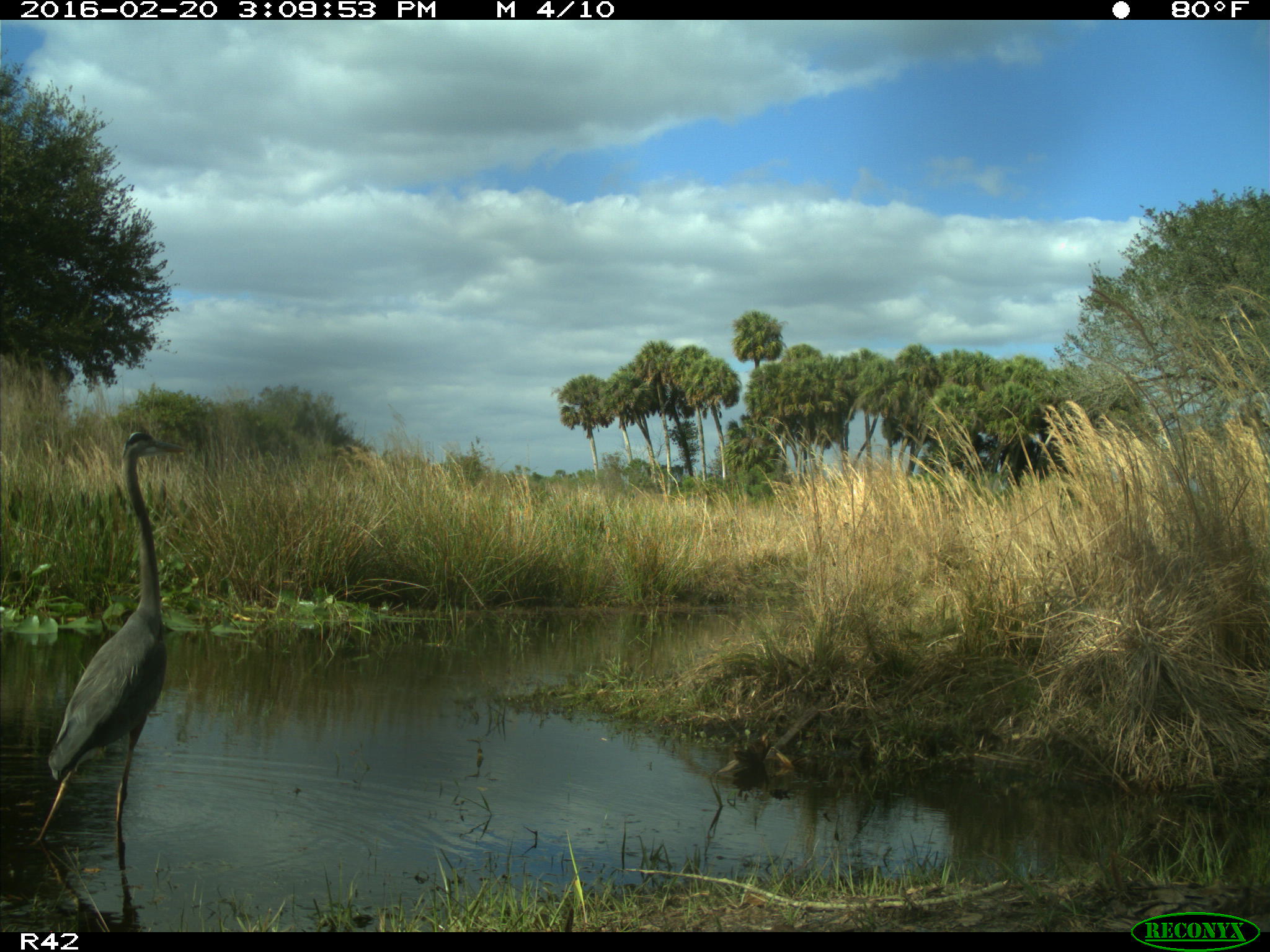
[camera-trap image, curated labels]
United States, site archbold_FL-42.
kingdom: Animalia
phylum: Chordata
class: Aves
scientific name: Aves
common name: birds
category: unidentified bird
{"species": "unidentified bird (birds) (Aves)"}